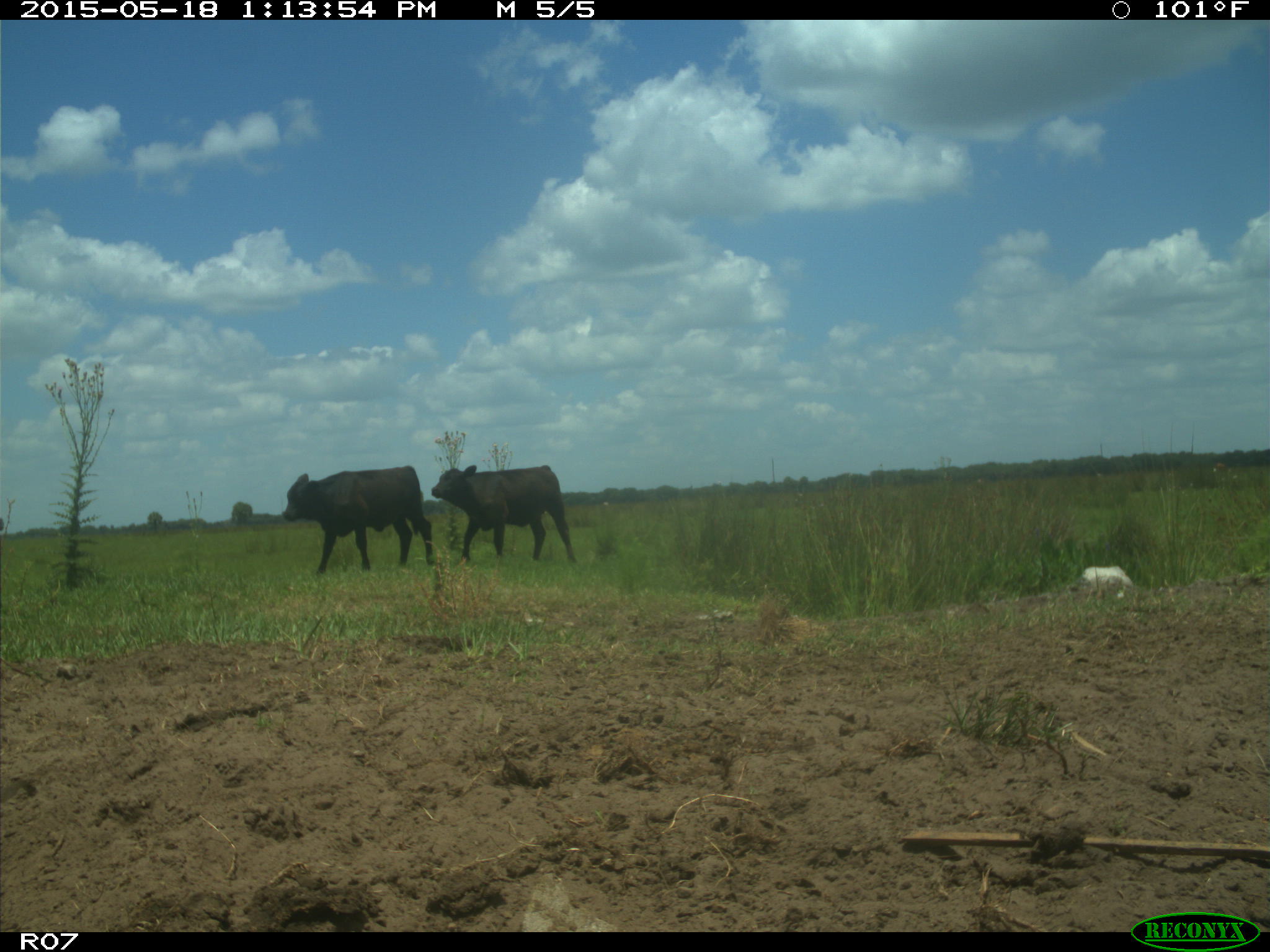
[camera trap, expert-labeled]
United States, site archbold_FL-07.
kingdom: Animalia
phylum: Chordata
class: Mammalia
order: Artiodactyla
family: Bovidae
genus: Bos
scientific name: Bos taurus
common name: domestic cow